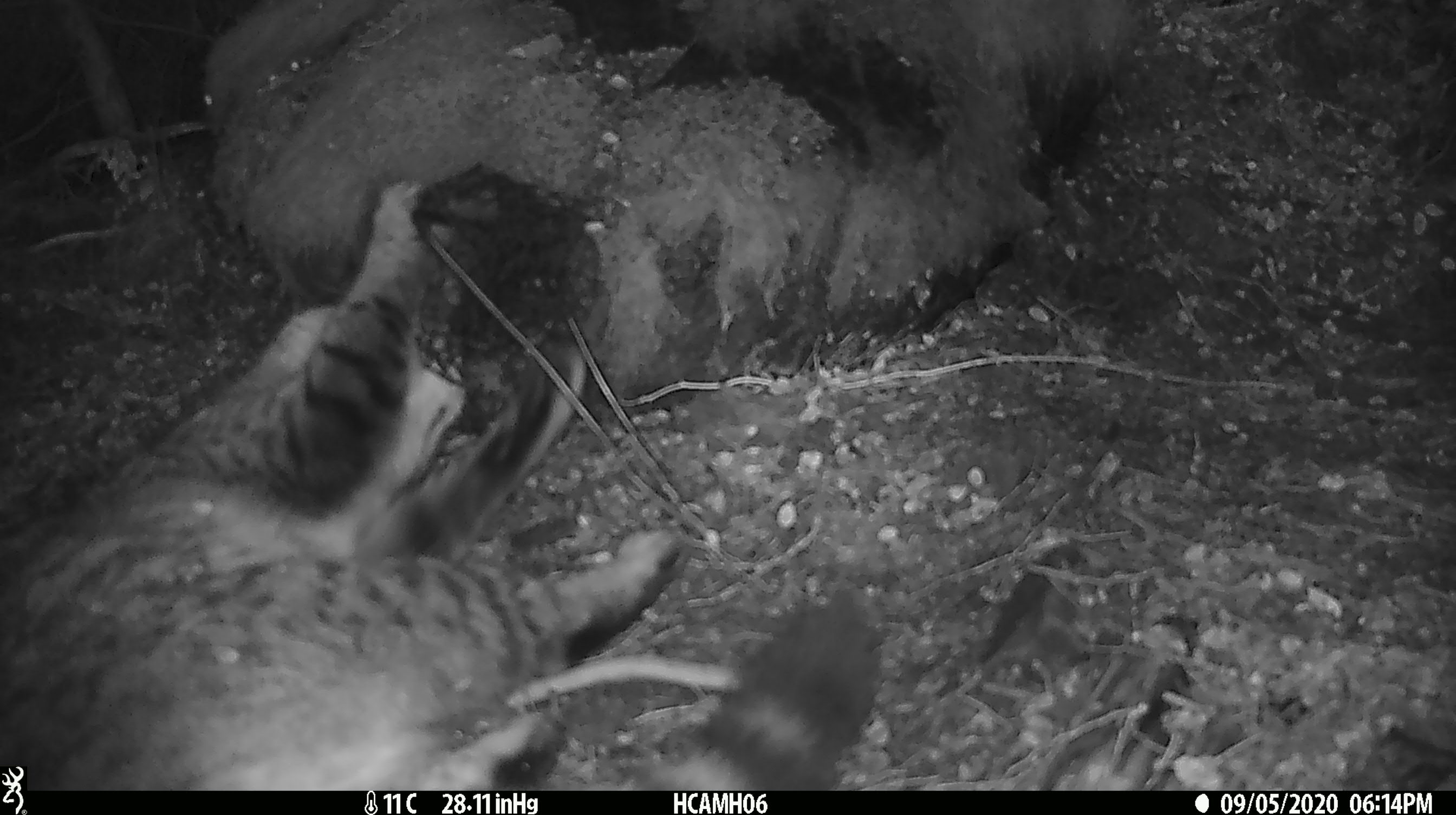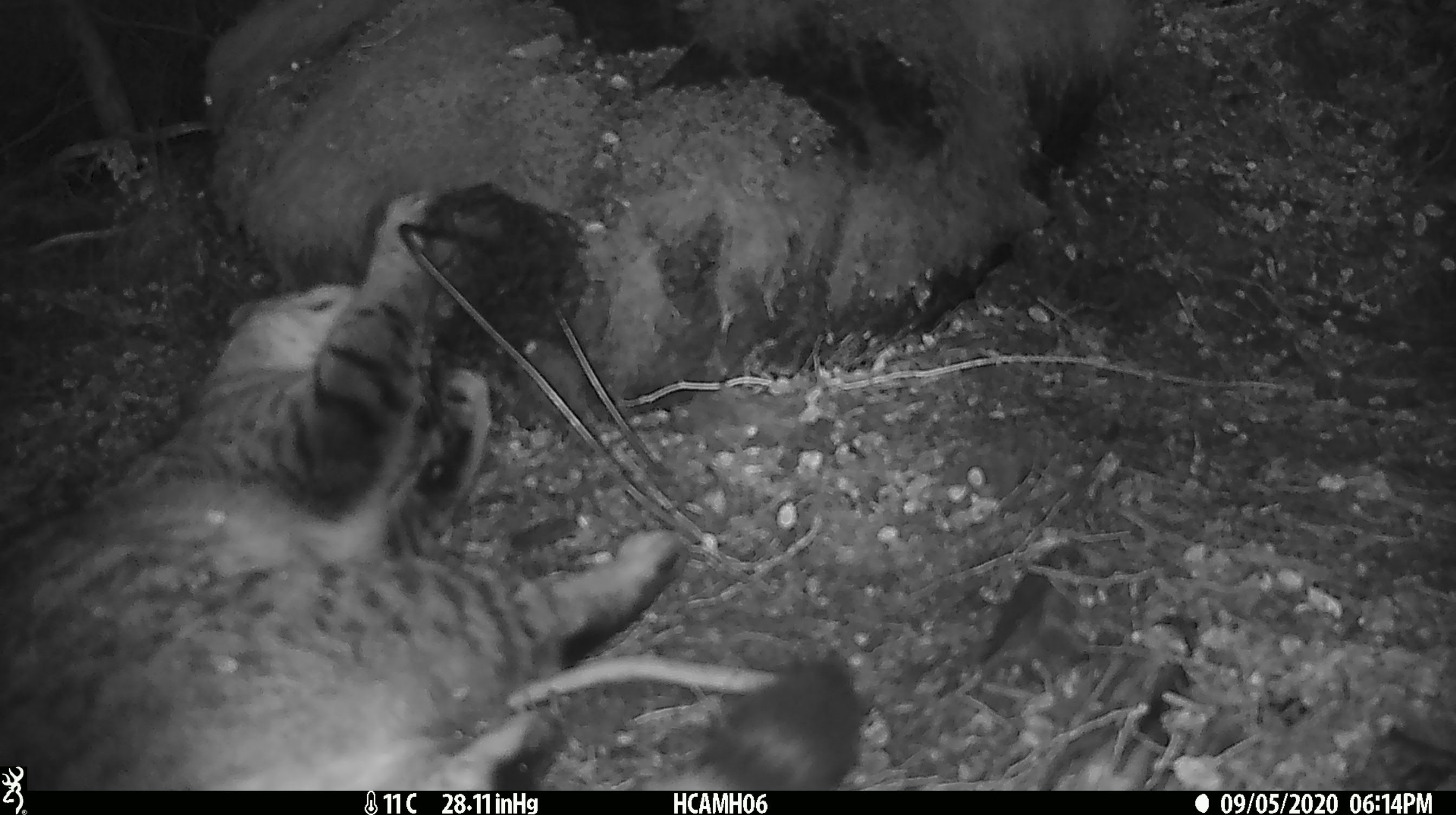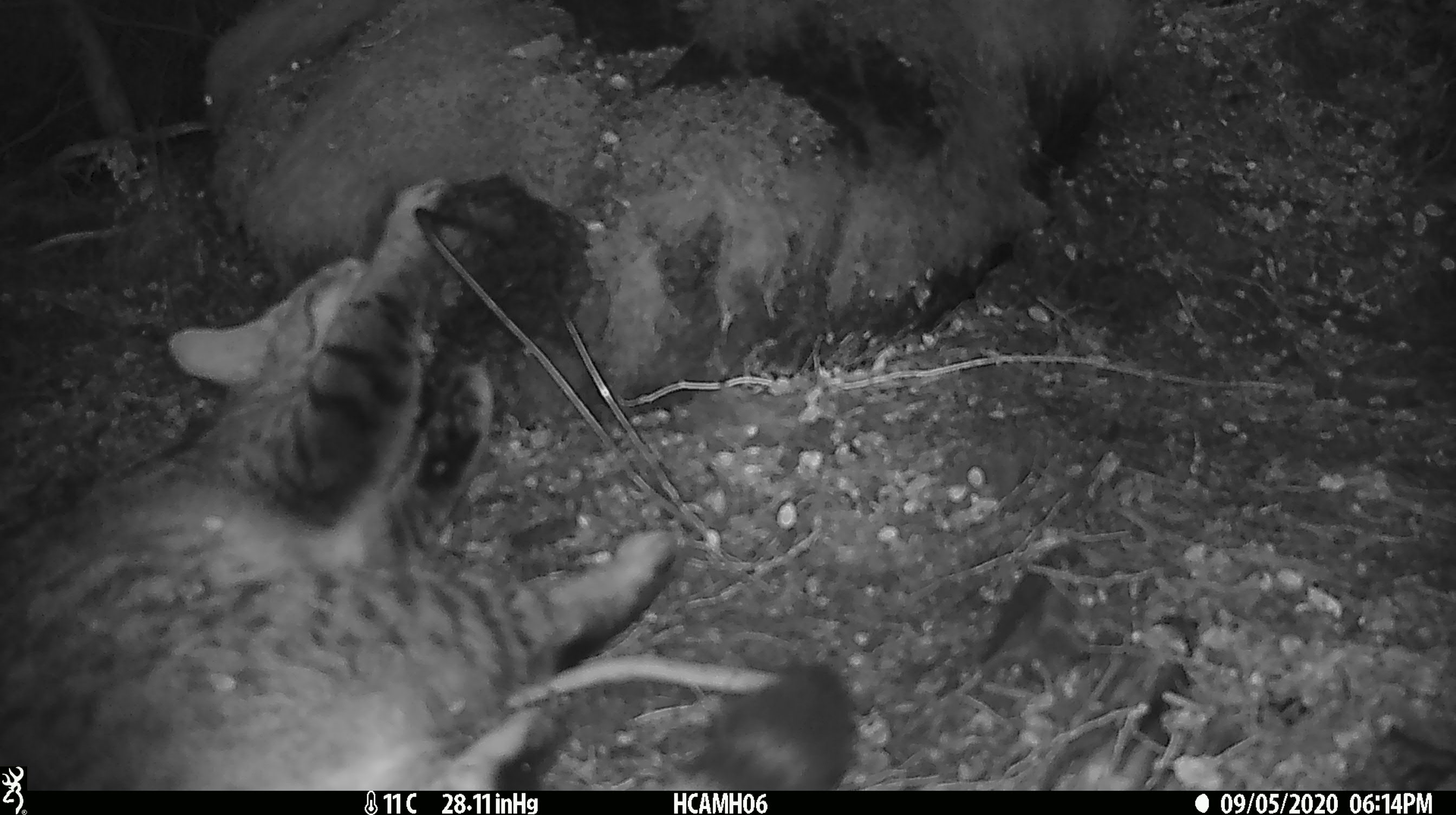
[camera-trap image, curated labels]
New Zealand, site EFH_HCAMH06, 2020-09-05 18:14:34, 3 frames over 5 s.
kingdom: Animalia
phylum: Chordata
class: Mammalia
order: Carnivora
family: Felidae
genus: Felis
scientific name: Felis catus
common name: domestic cat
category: cat